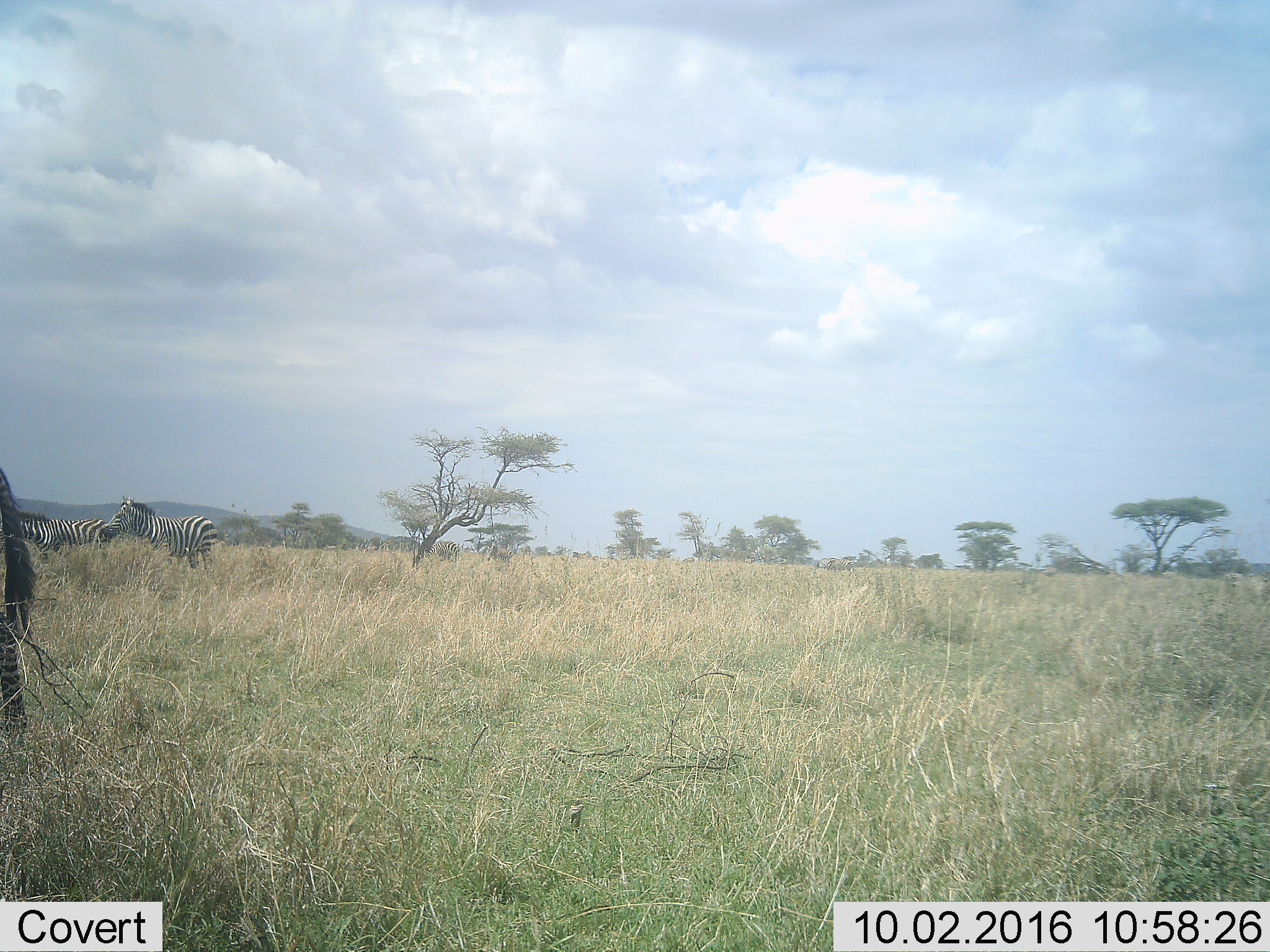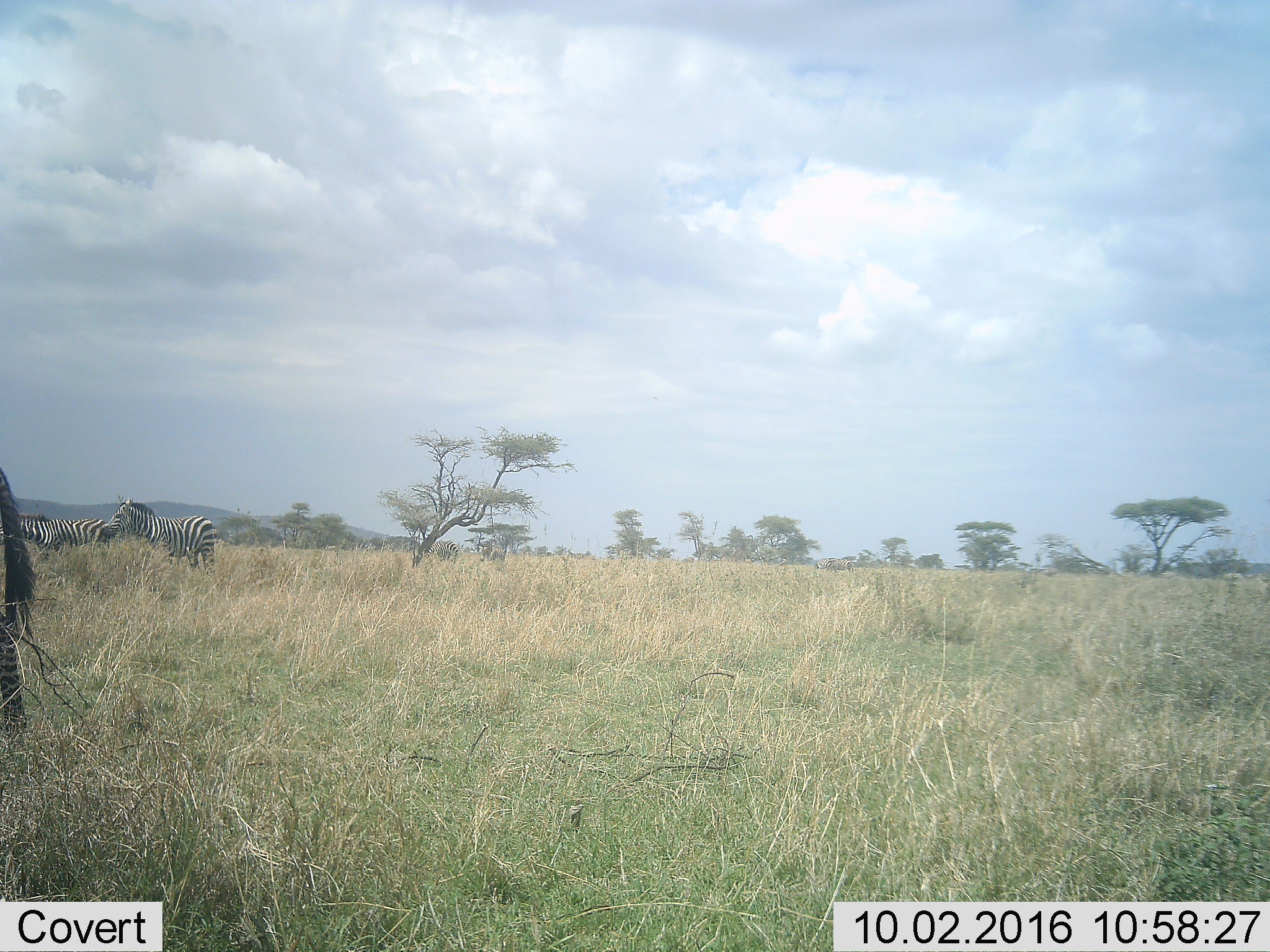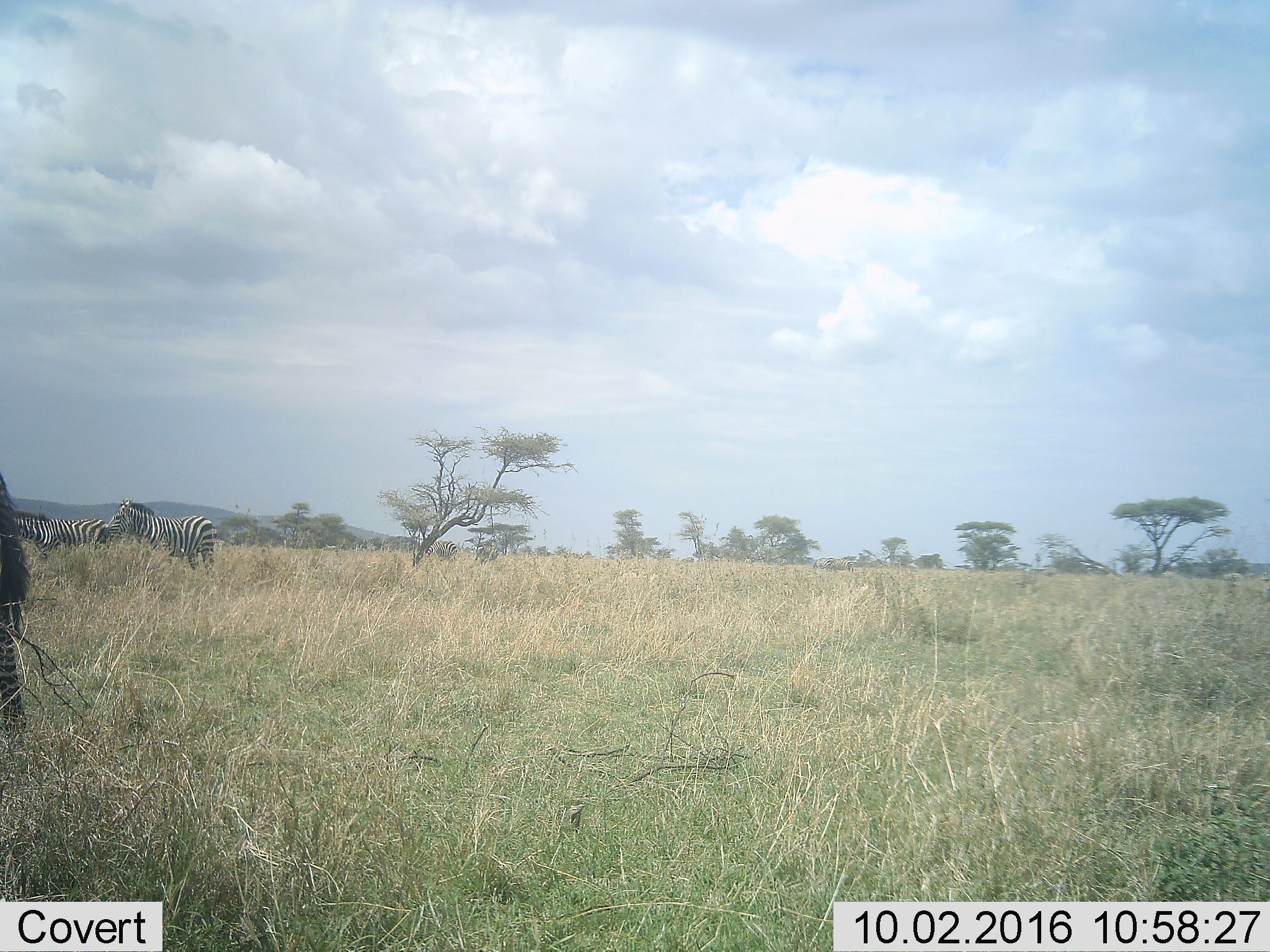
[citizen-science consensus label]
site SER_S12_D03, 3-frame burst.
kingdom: Animalia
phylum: Chordata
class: Mammalia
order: Perissodactyla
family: Equidae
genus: Equus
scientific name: Equus quagga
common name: plains zebra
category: zebraplains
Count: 6.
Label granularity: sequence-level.